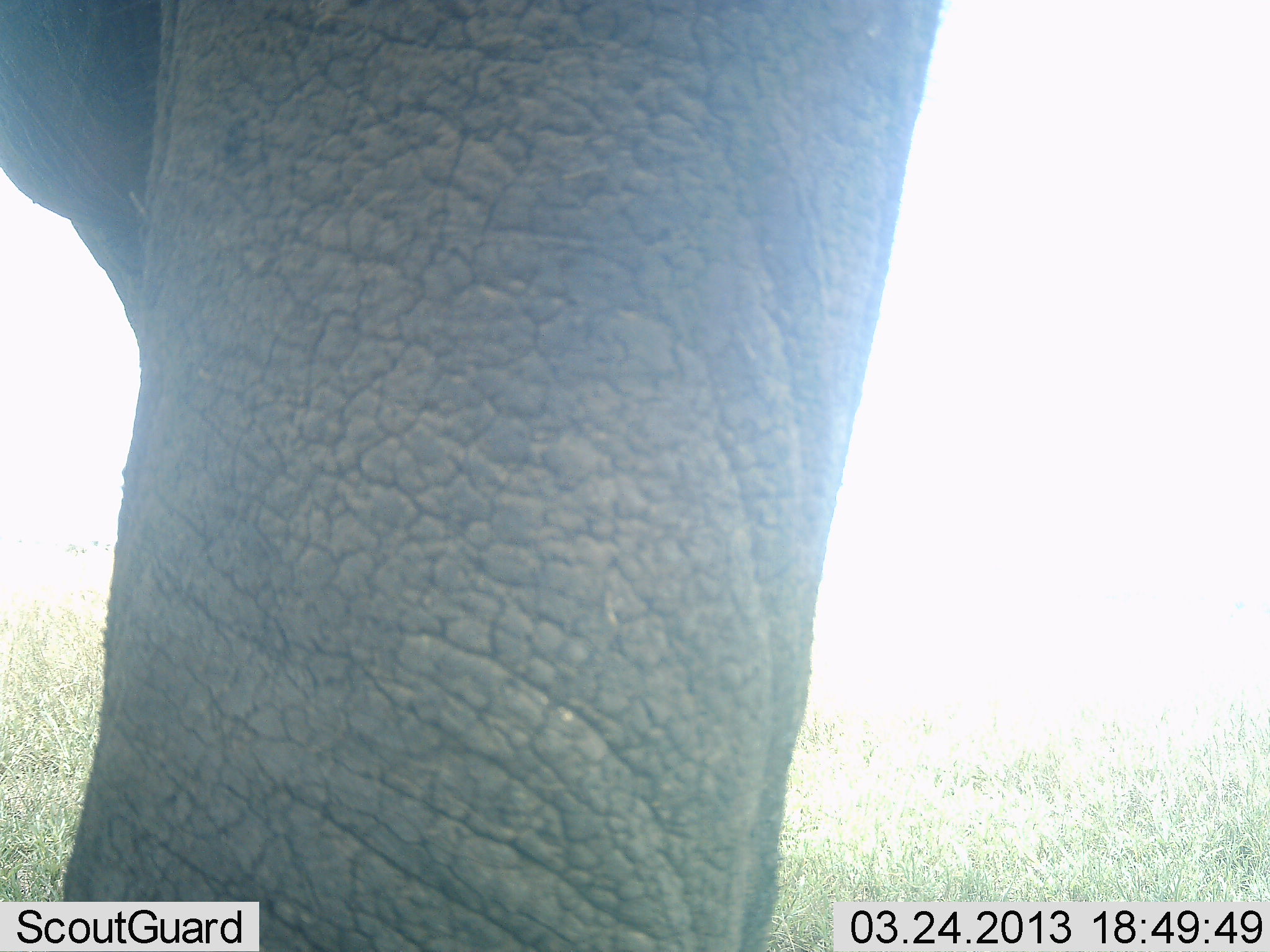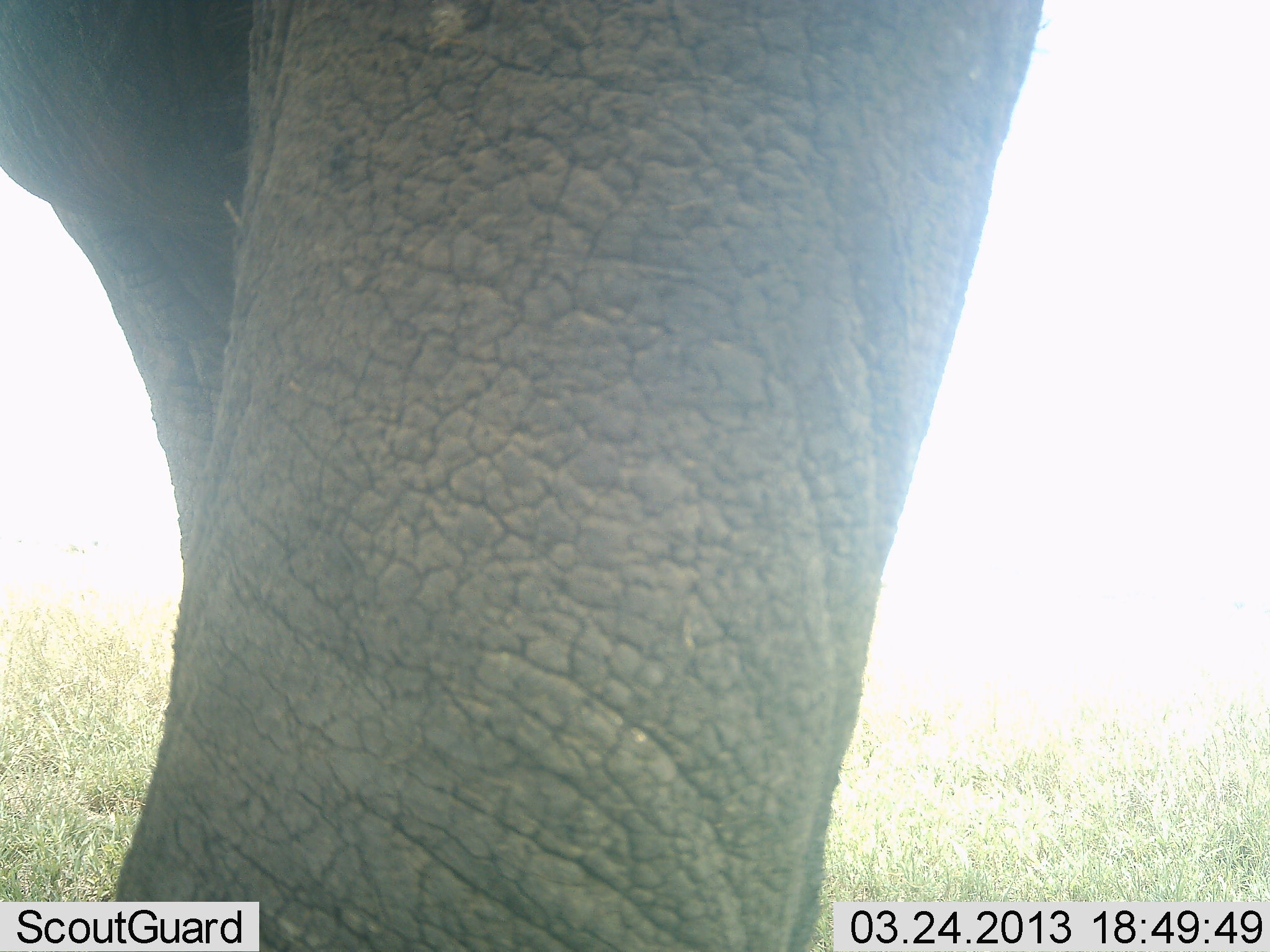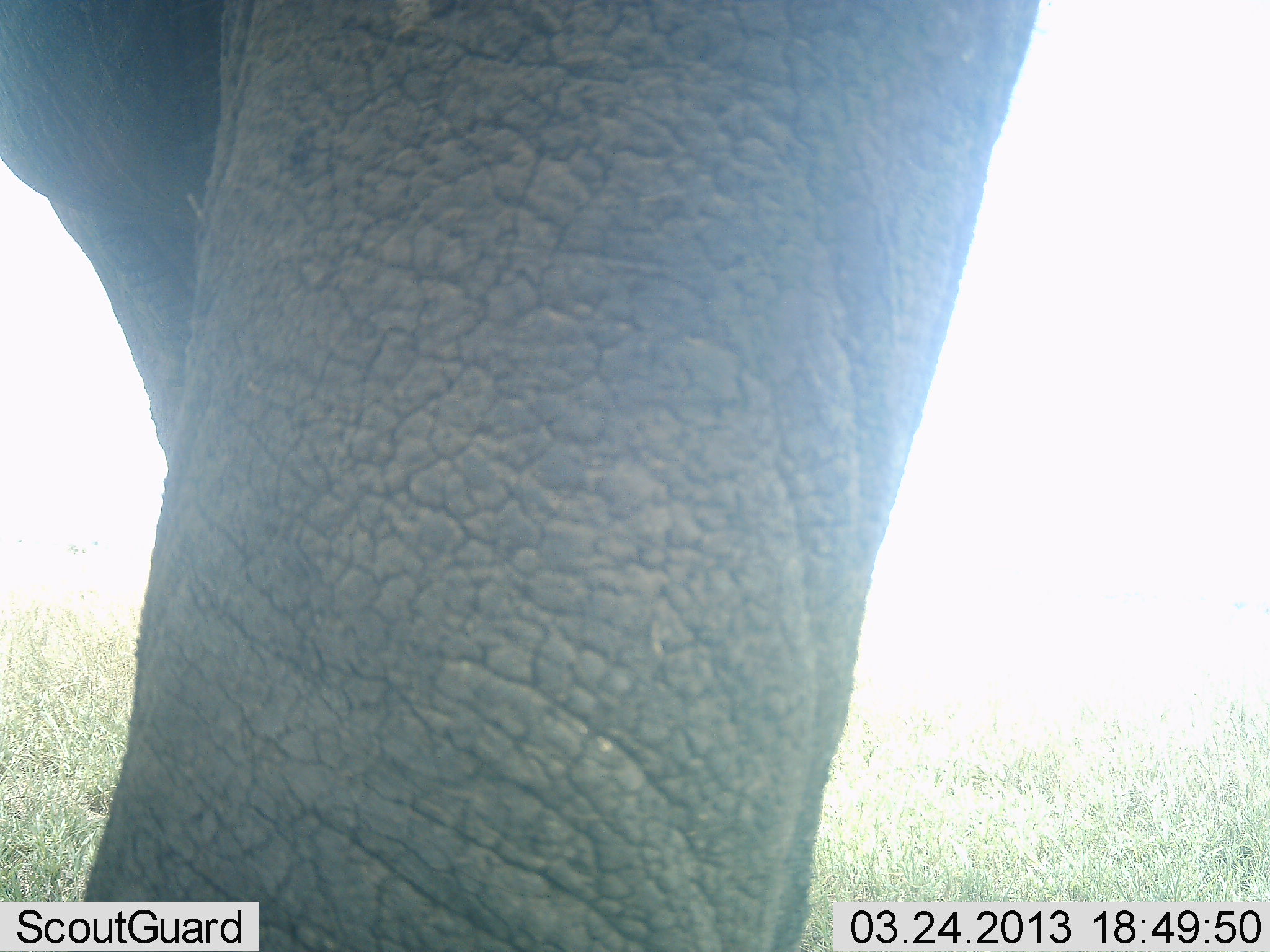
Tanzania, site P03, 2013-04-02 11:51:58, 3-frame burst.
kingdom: Animalia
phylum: Chordata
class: Mammalia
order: Proboscidea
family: Elephantidae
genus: Loxodonta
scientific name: Loxodonta africana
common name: african bush elephant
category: elephant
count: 1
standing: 85%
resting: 0%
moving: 18%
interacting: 0%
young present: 0%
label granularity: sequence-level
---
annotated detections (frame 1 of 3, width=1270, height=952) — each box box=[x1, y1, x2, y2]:
animal: box=[1, 1, 938, 952]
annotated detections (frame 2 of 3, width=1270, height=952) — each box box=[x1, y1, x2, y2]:
animal: box=[1, 1, 1041, 952]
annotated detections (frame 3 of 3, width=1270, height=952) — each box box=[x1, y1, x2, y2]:
animal: box=[0, 0, 1049, 950]